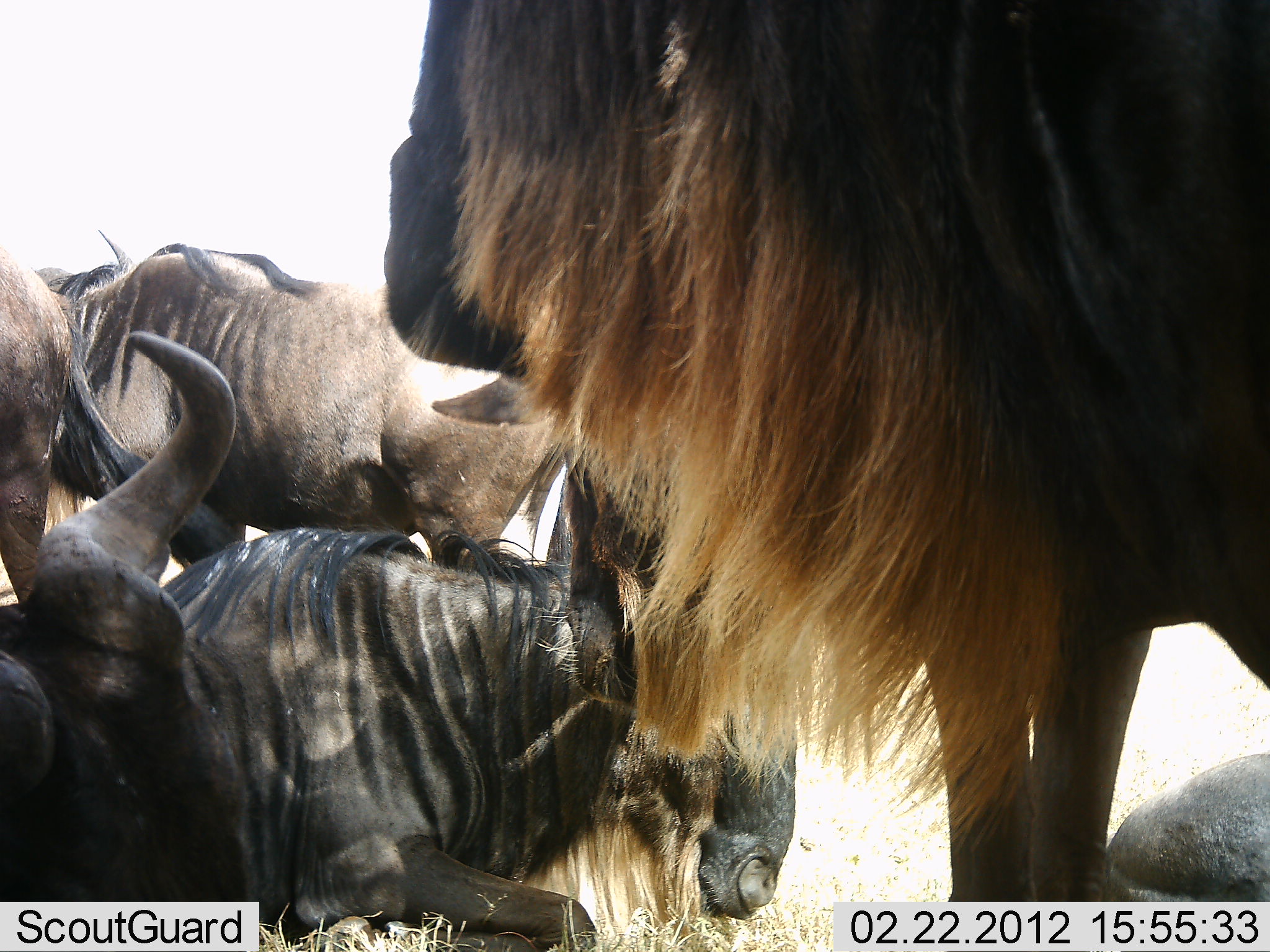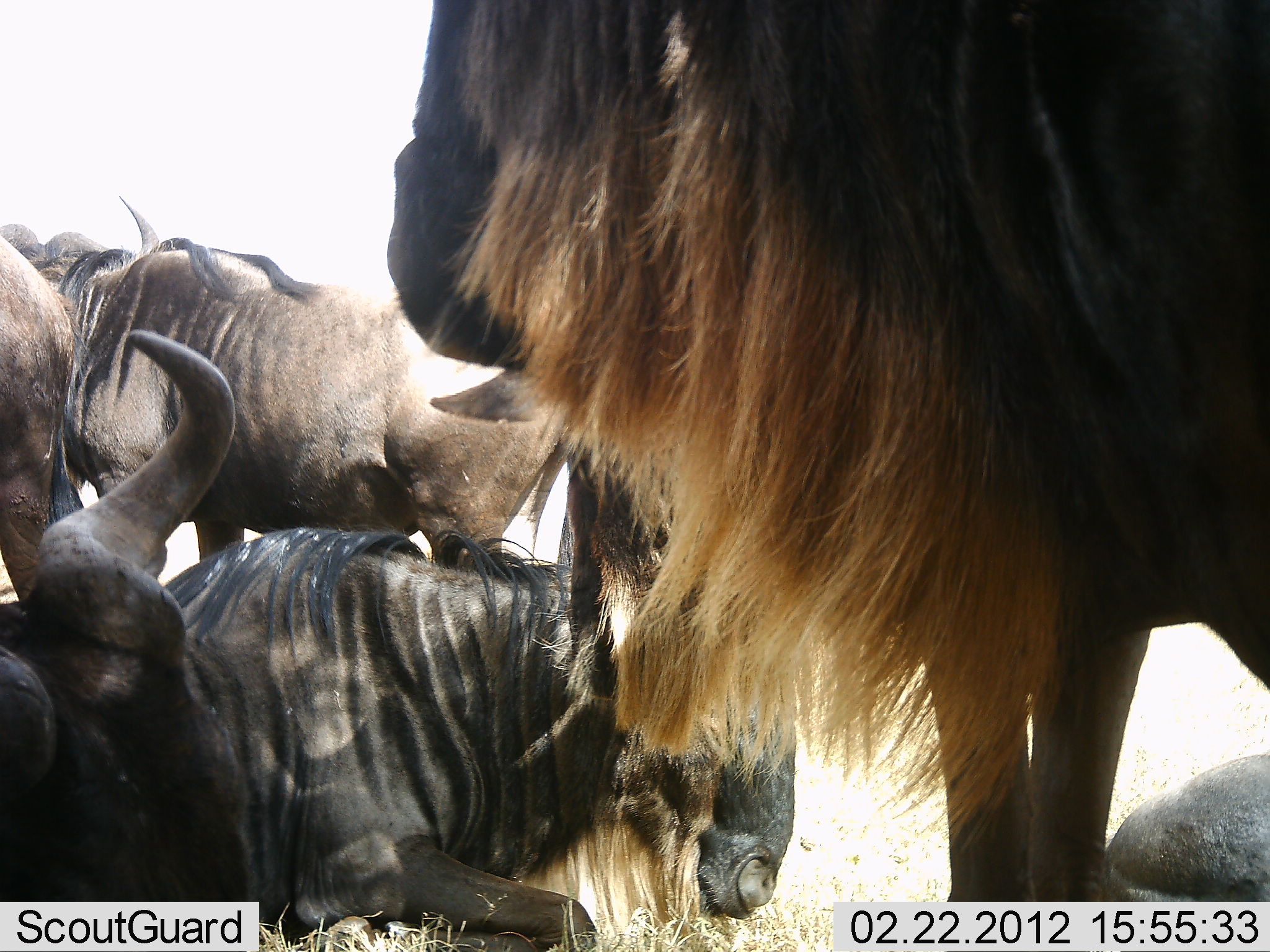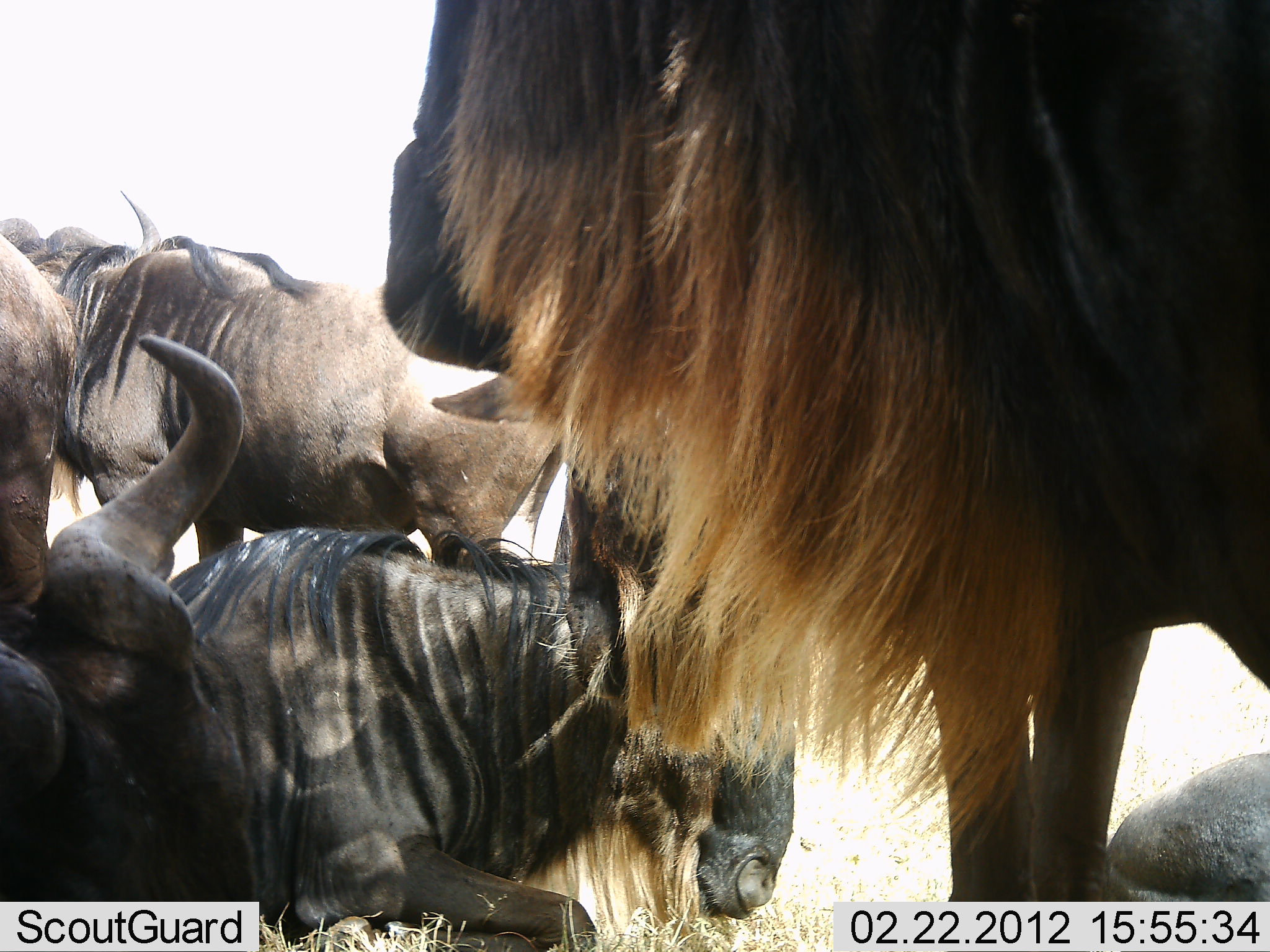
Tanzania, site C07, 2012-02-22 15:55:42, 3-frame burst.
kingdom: Animalia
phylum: Chordata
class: Mammalia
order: Artiodactyla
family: Bovidae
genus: Connochaetes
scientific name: Connochaetes taurinus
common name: blue wildebeest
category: wildebeest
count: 5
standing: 89%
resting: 83%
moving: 6%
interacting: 6%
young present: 0%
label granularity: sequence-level